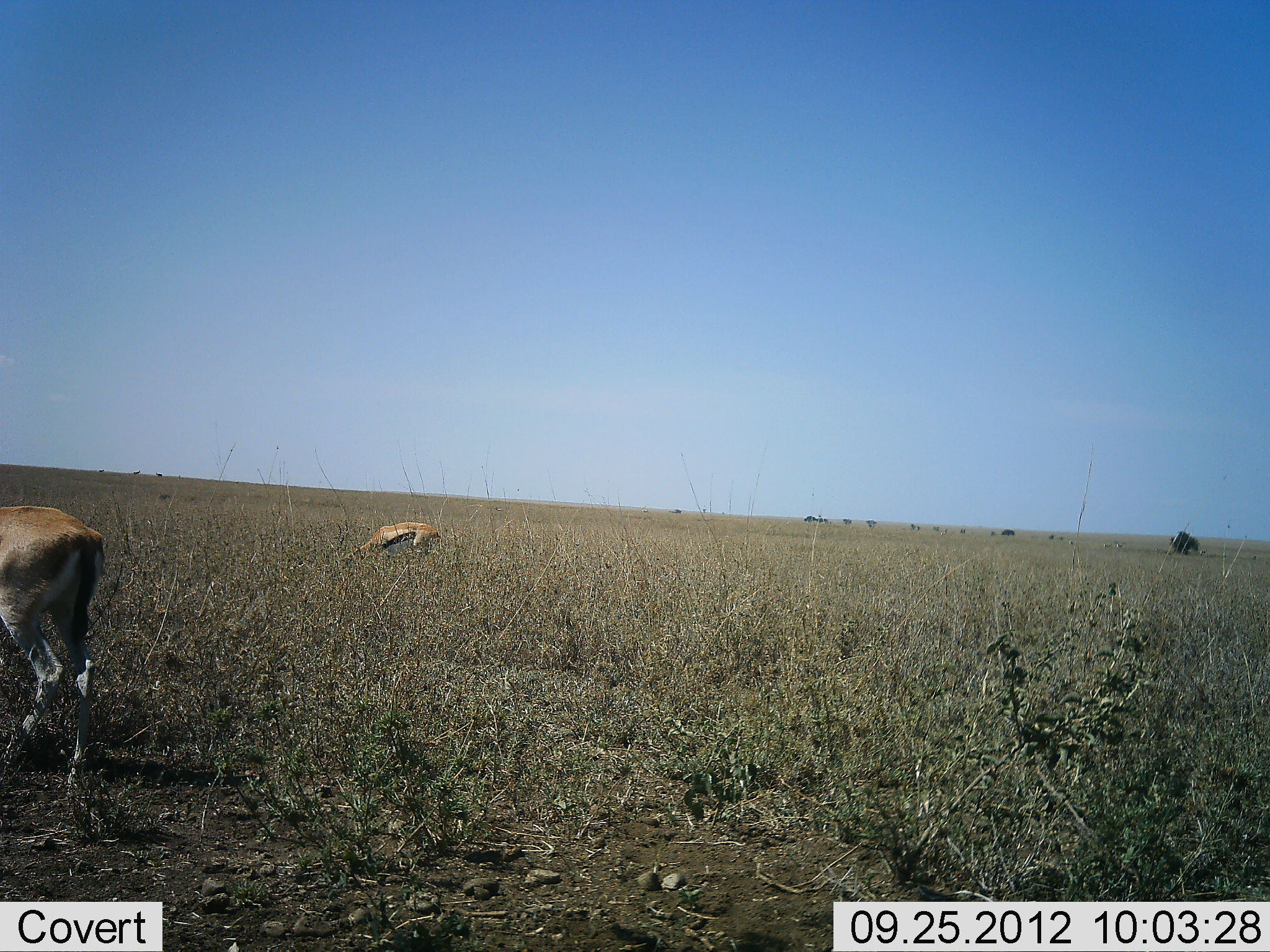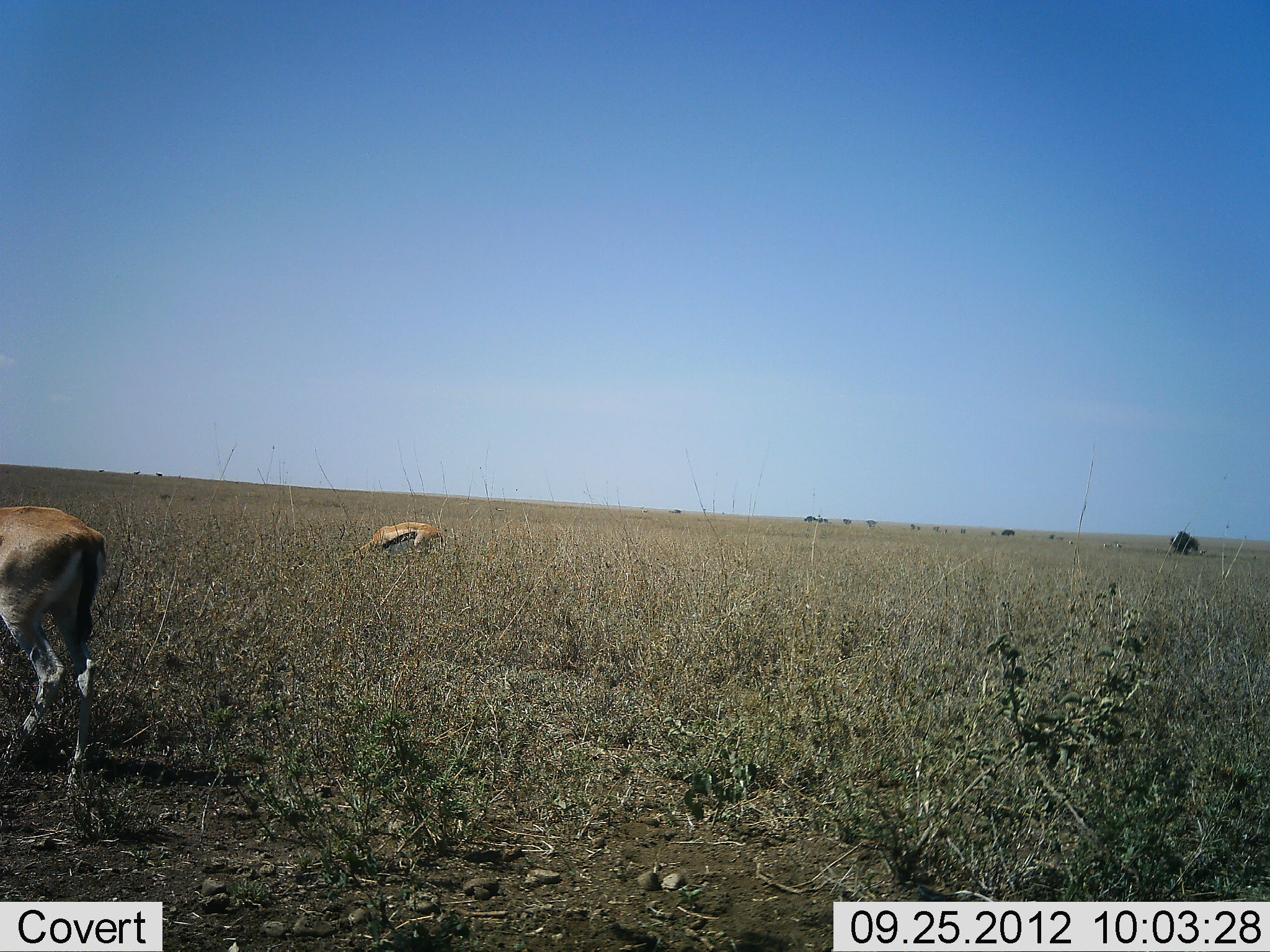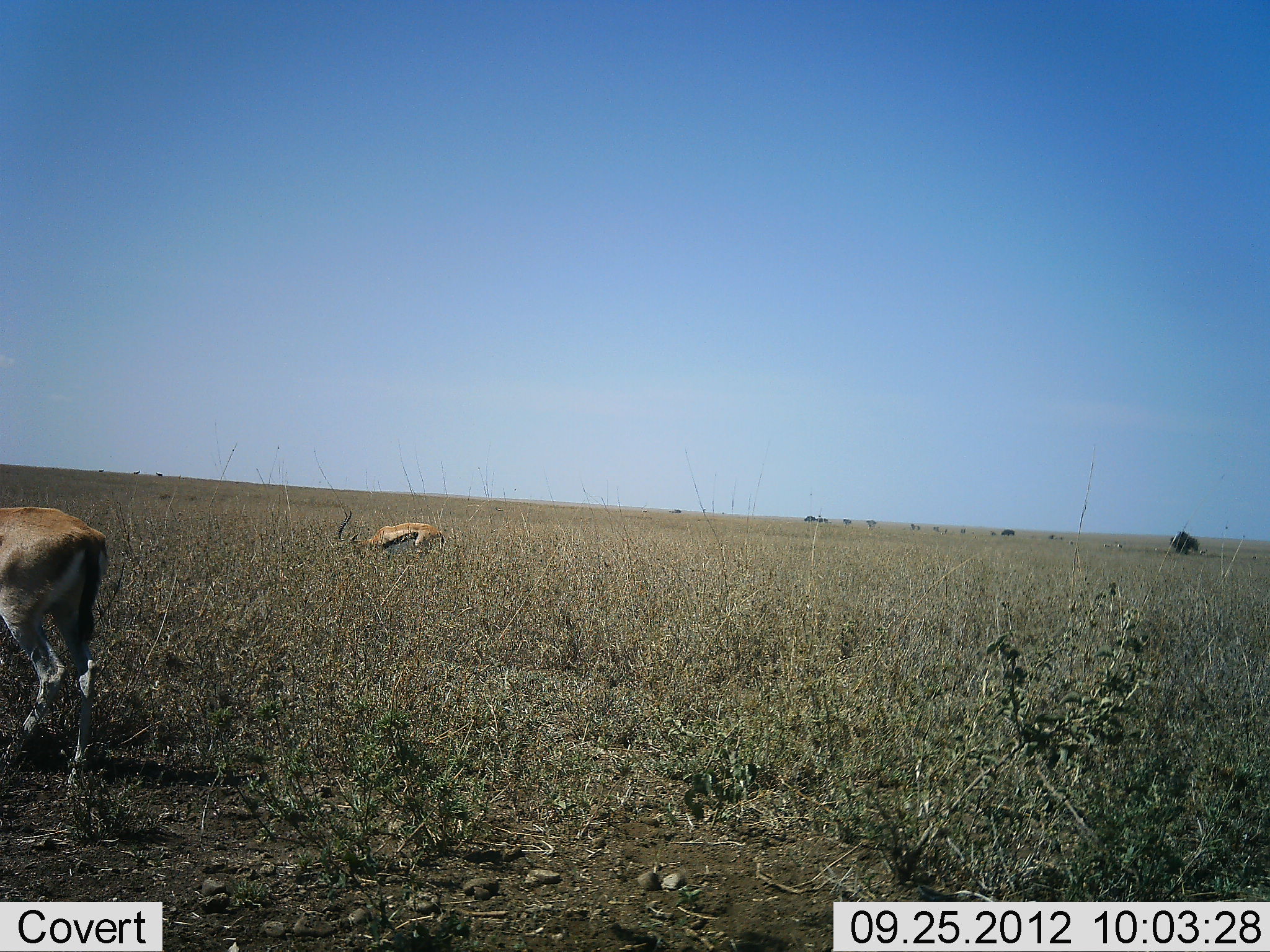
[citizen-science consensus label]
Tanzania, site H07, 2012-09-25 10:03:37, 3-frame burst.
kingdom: Animalia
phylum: Chordata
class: Mammalia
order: Artiodactyla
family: Bovidae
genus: Eudorcas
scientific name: Eudorcas thomsonii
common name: thomson's gazelle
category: gazellethomsons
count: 2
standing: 40%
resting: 0%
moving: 0%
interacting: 0%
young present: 0%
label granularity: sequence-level